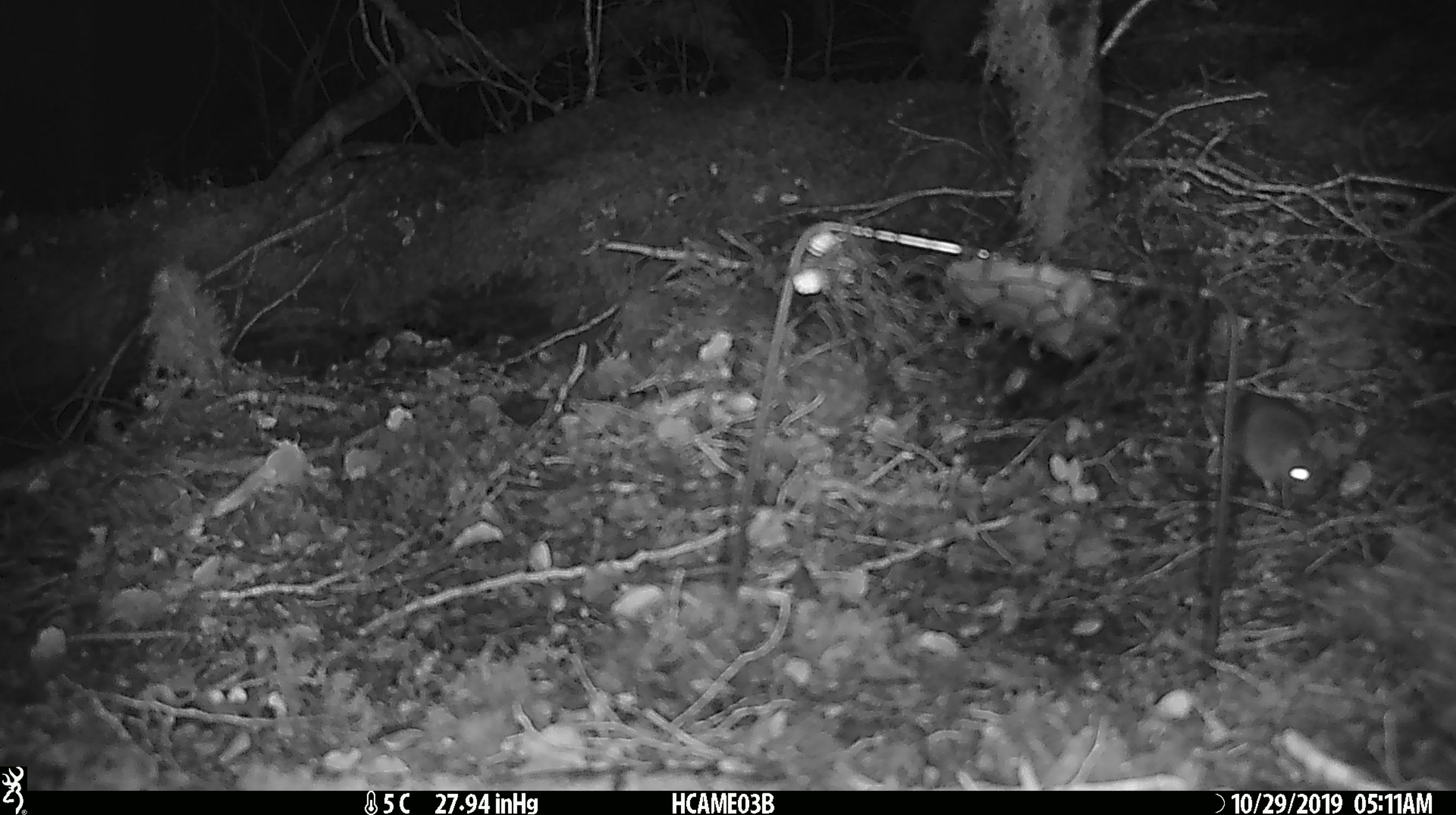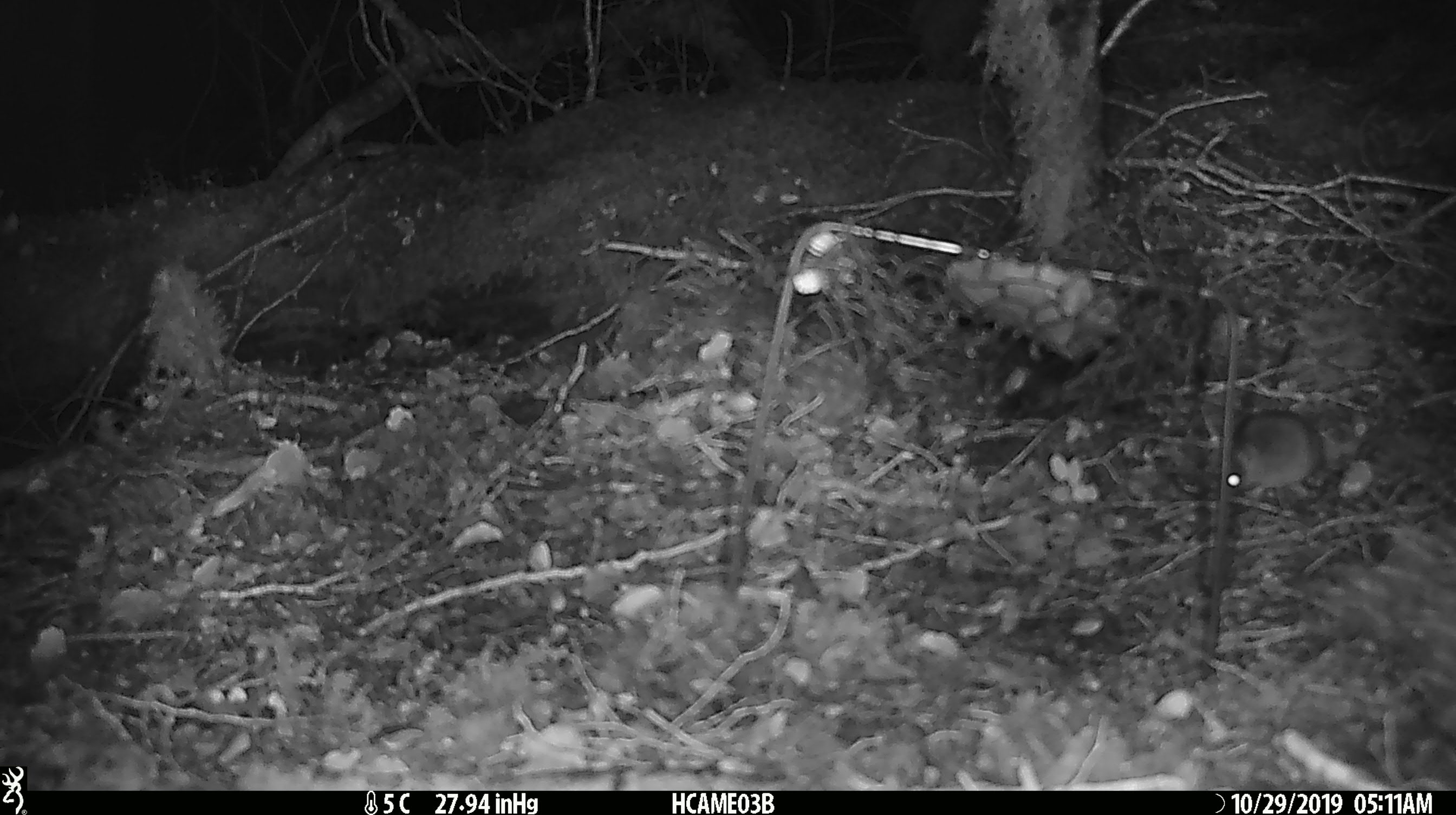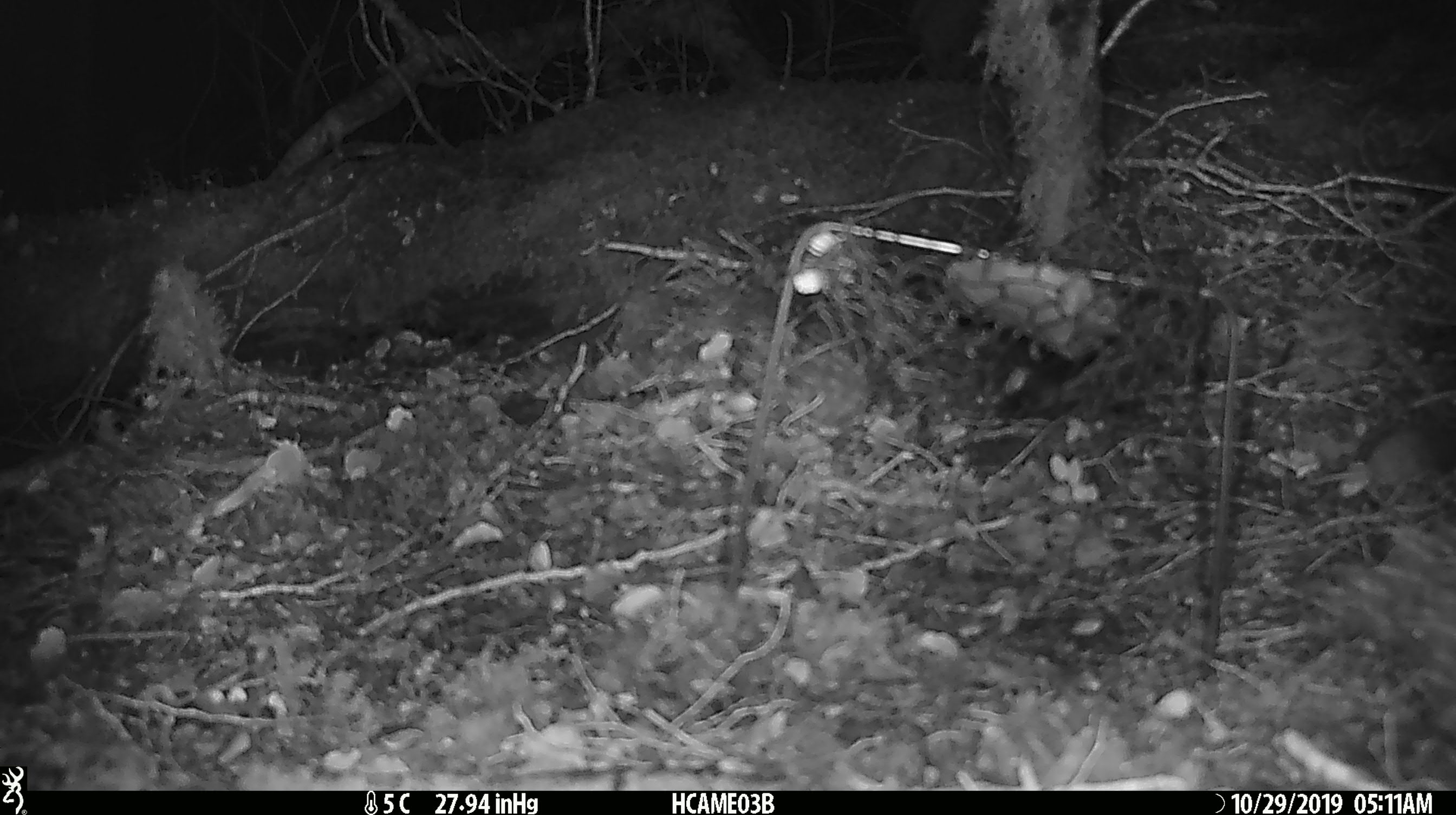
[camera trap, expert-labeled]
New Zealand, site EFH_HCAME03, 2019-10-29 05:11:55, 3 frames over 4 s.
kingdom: Animalia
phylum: Chordata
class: Mammalia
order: Rodentia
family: Muridae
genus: Mus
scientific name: Mus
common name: mouse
Mouse (Mus).